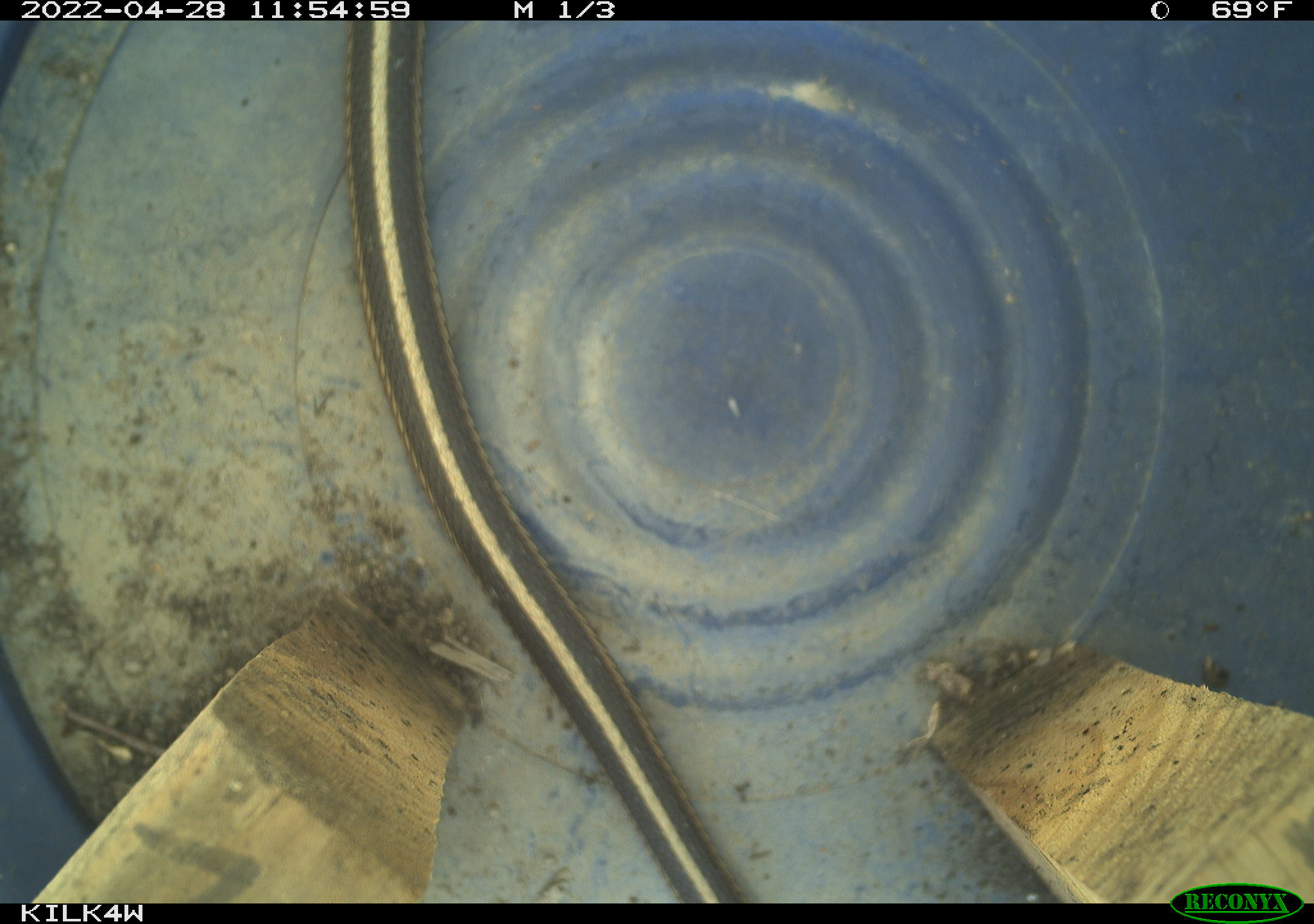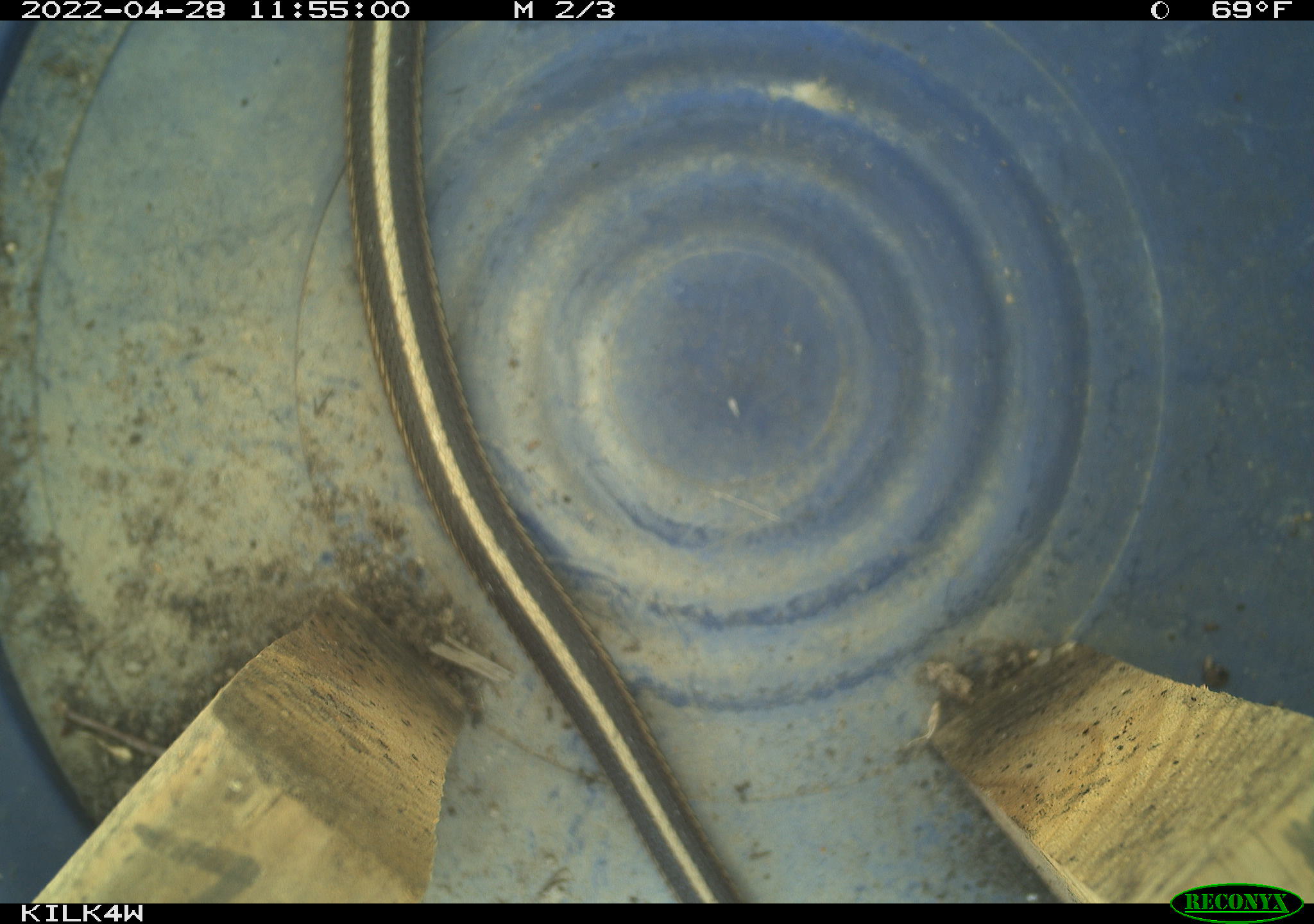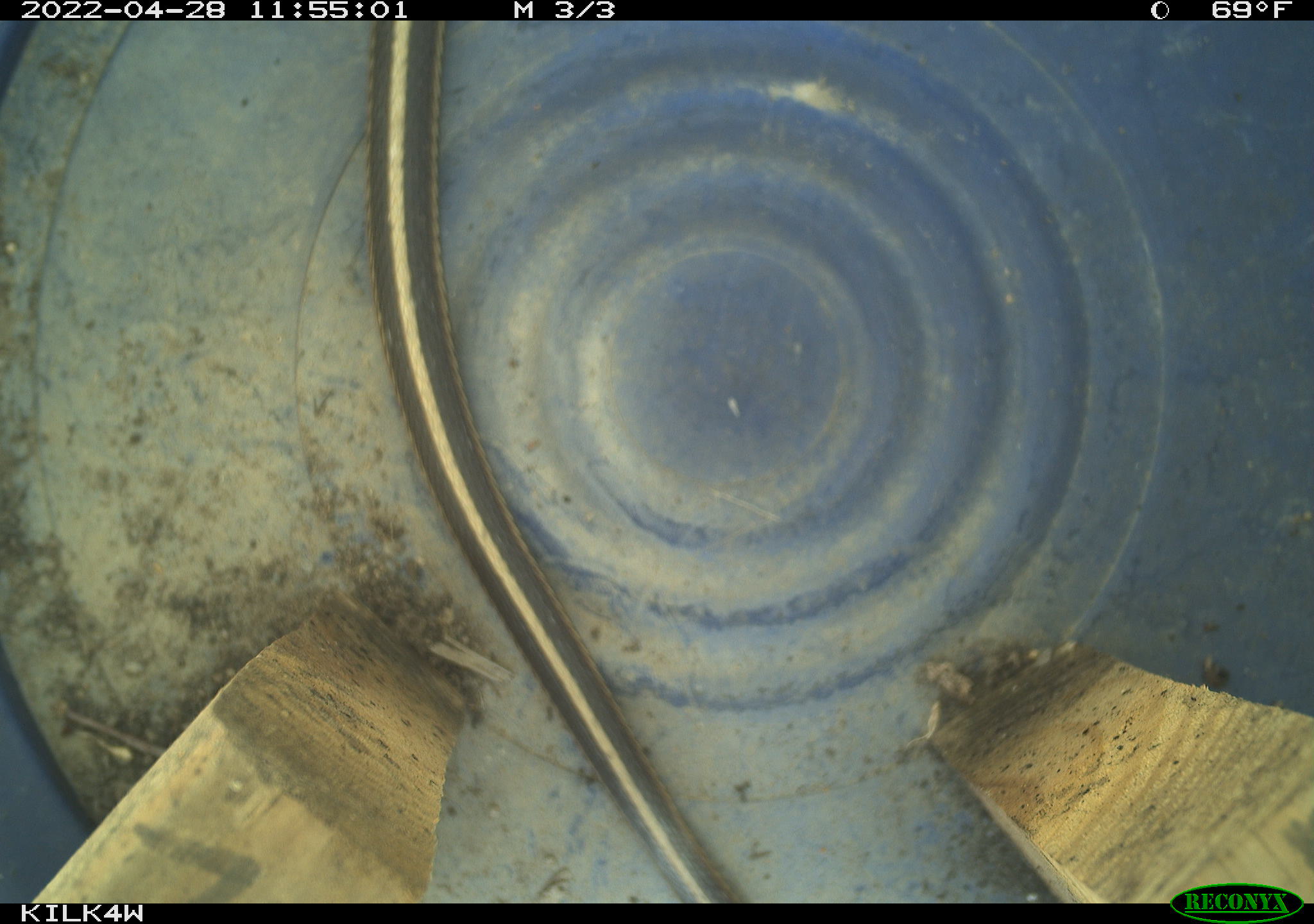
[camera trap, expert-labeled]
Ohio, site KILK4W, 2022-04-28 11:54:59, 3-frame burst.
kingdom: Animalia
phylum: Chordata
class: Reptilia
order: Squamata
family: Colubridae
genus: Thamnophis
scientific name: Thamnophis sirtalis sirtalis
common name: eastern gartersnake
Eastern gartersnake (Thamnophis sirtalis sirtalis).